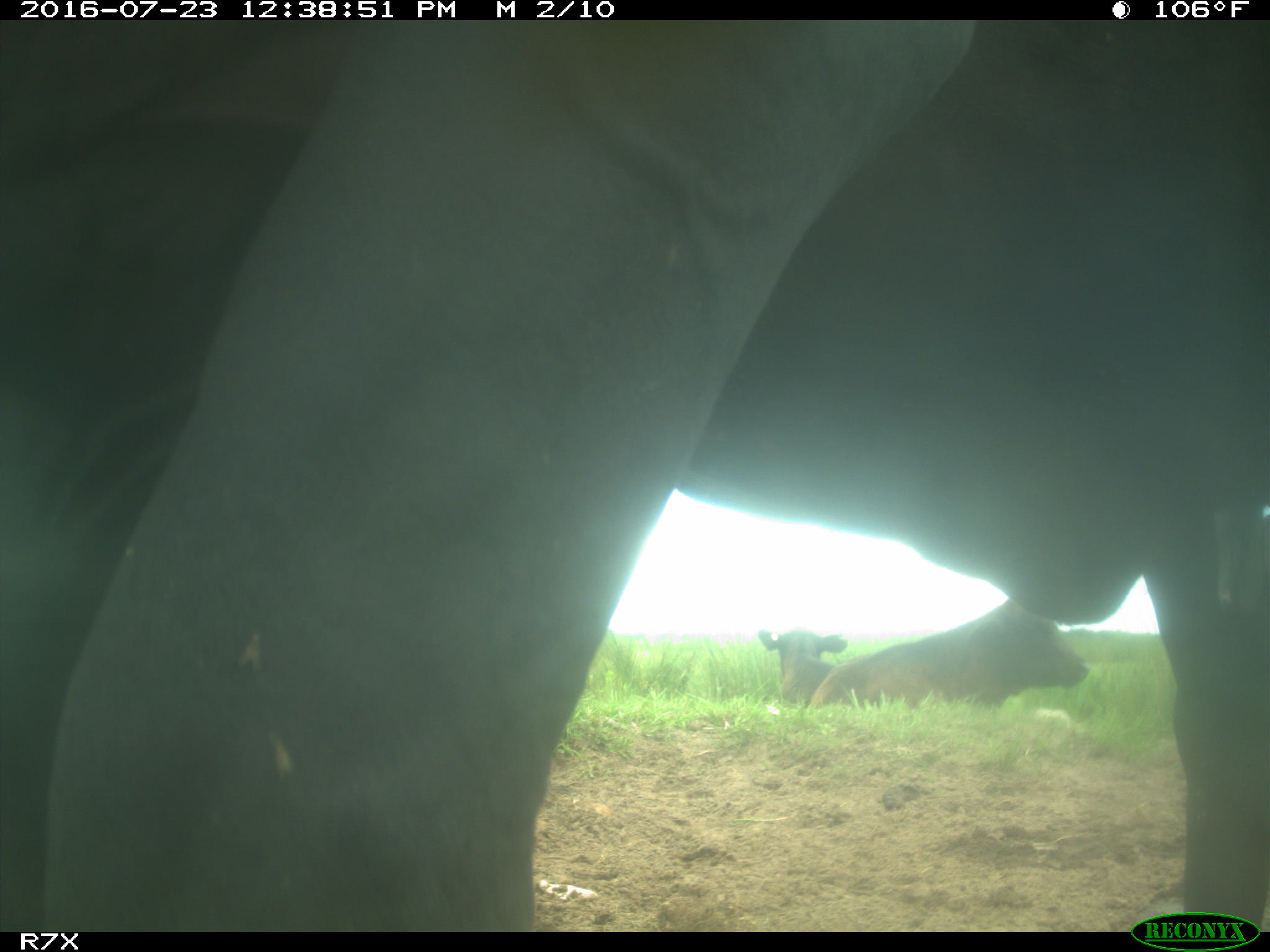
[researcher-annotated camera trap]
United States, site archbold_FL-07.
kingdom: Animalia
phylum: Chordata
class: Mammalia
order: Artiodactyla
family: Bovidae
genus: Bos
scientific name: Bos taurus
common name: domestic cow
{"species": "Bos taurus (domestic cow)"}